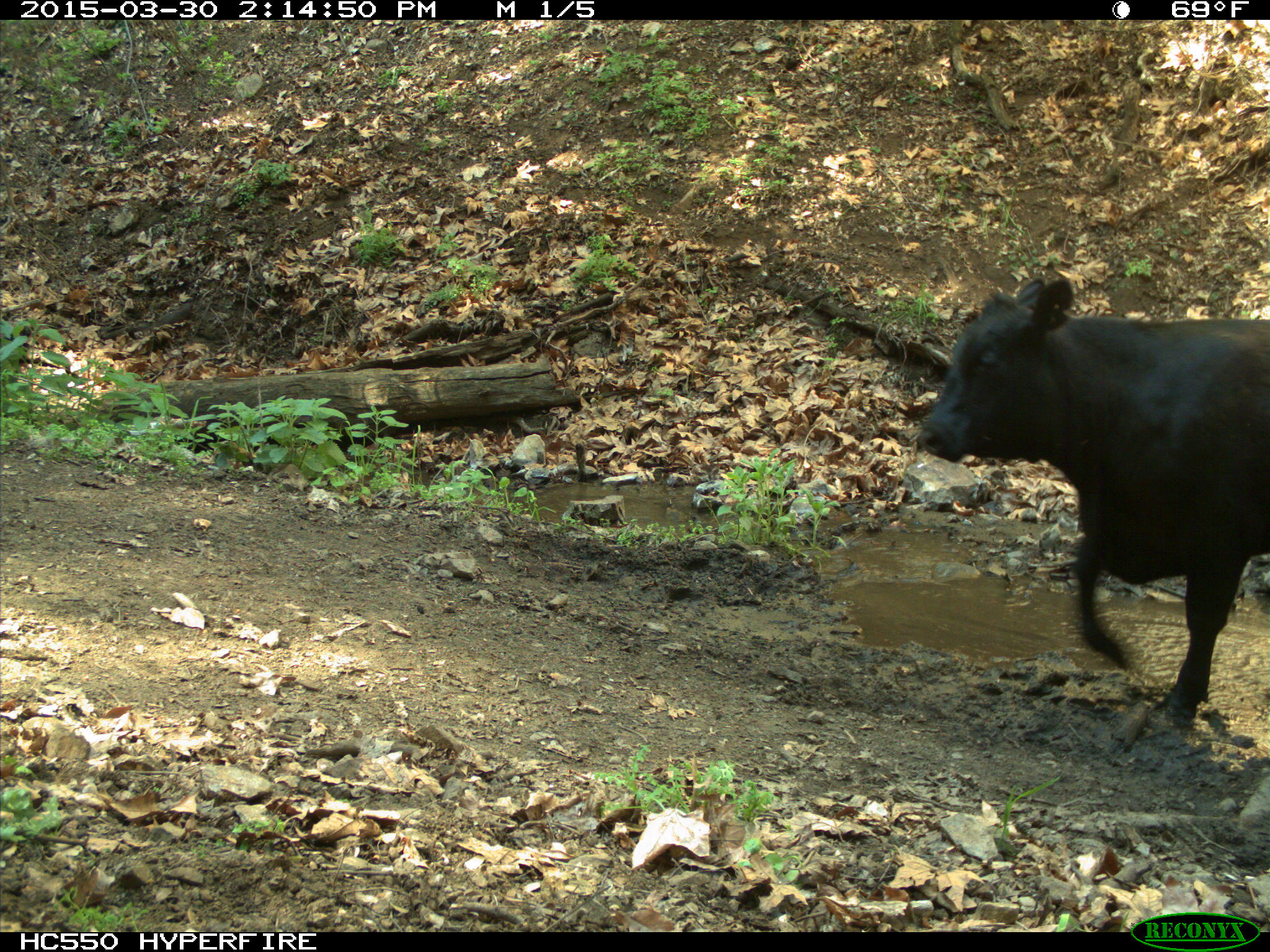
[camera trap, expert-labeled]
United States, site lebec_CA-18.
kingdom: Animalia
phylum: Chordata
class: Mammalia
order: Artiodactyla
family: Bovidae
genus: Bos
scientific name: Bos taurus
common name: domestic cow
Bos taurus (domestic cow).